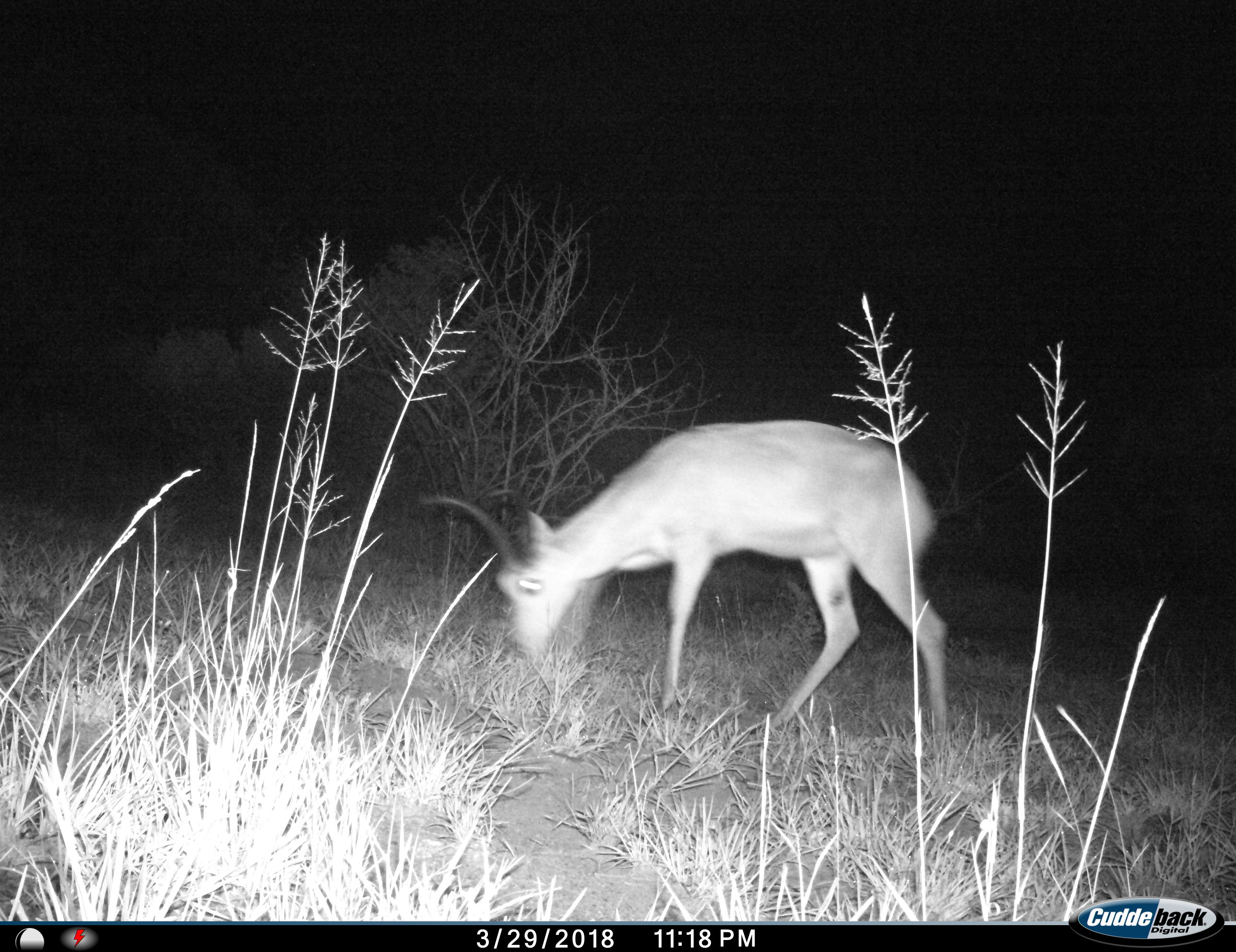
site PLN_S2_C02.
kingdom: Animalia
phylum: Chordata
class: Mammalia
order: Artiodactyla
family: Bovidae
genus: Aepyceros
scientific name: Aepyceros melampus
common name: impala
Impala (Aepyceros melampus), count 1. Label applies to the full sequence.